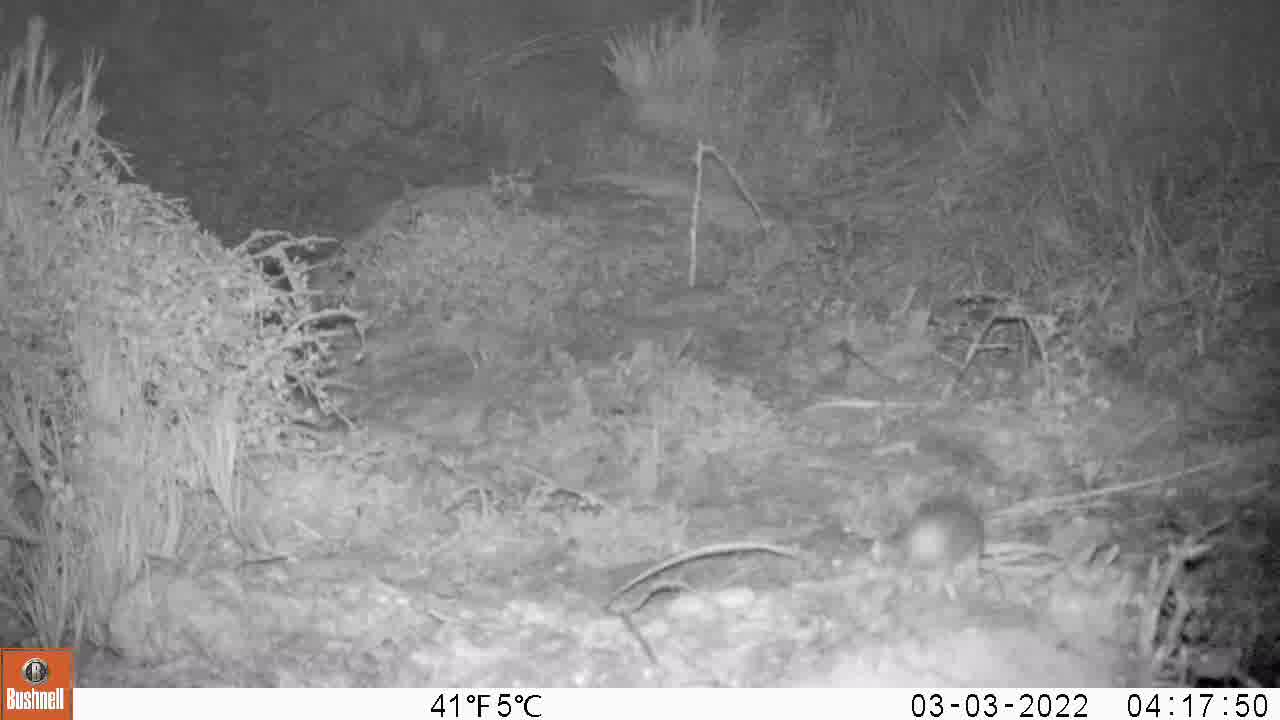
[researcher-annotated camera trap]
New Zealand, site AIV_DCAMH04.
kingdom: Animalia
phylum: Chordata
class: Mammalia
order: Rodentia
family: Muridae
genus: Mus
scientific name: Mus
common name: mouse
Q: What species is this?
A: Mouse (Mus).